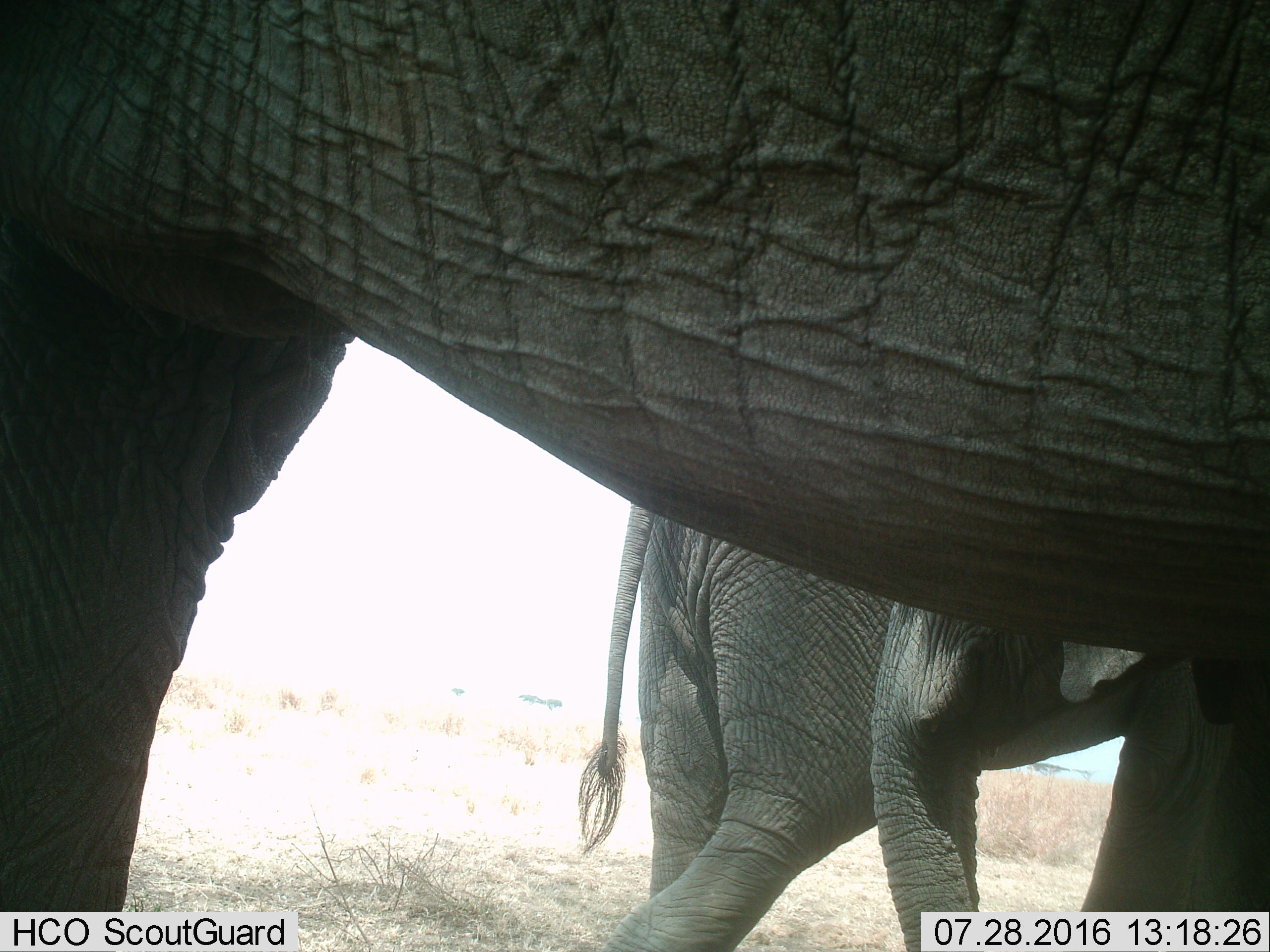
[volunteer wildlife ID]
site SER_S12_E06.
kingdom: Animalia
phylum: Chordata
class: Mammalia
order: Proboscidea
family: Elephantidae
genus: Loxodonta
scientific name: Loxodonta africana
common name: african bush elephant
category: elephant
Elephant (african bush elephant) (Loxodonta africana), count 3. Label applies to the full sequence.